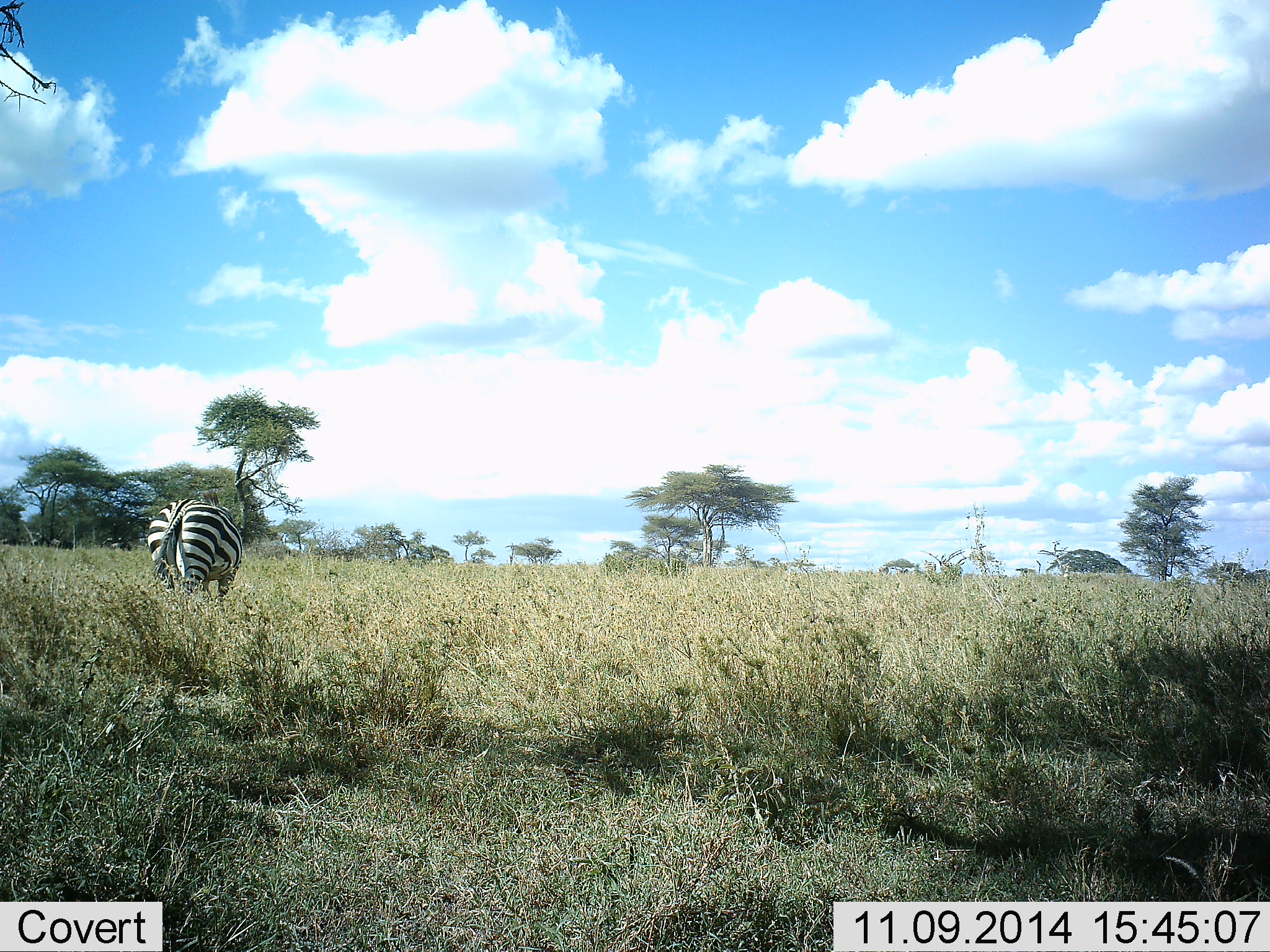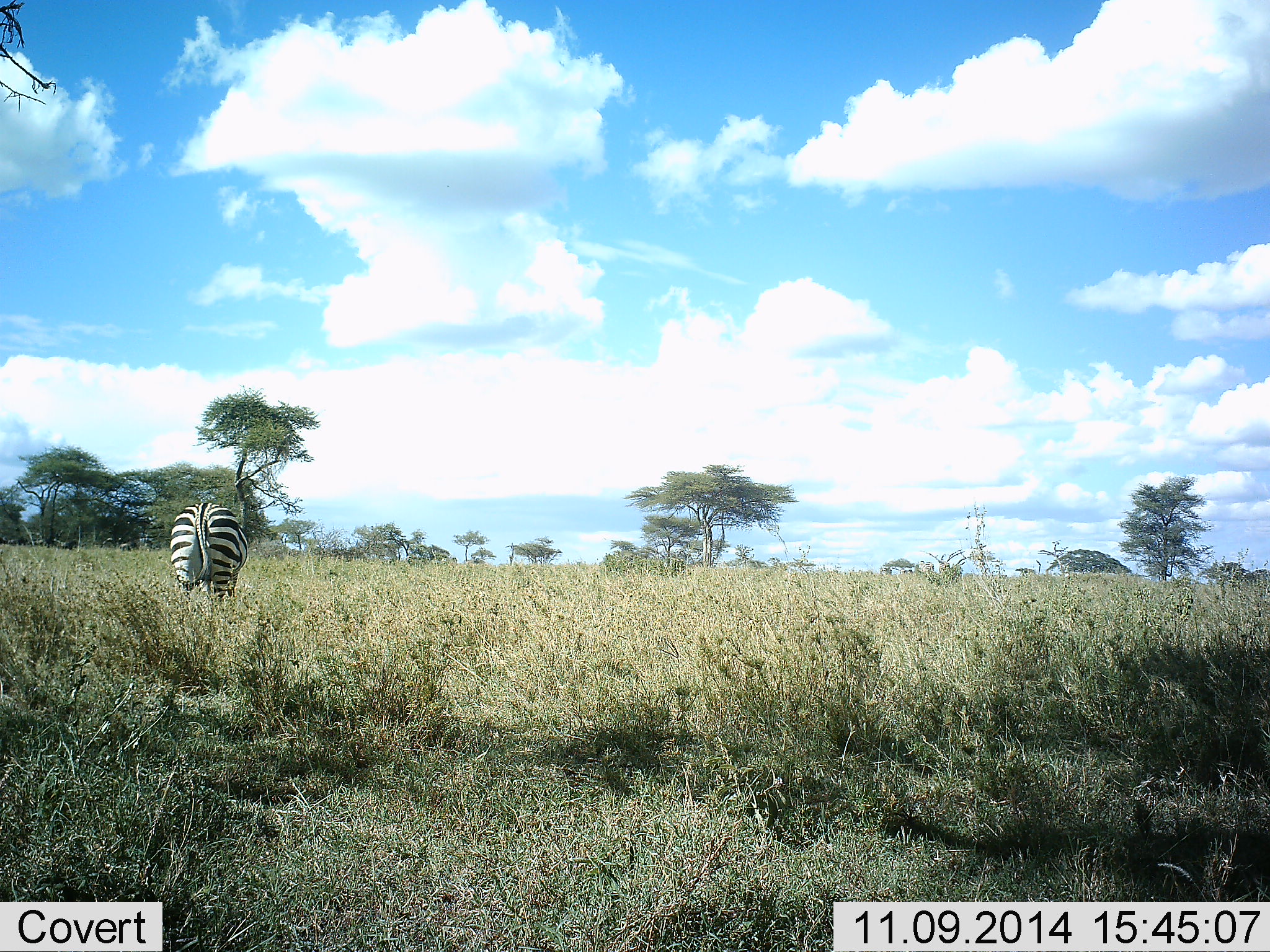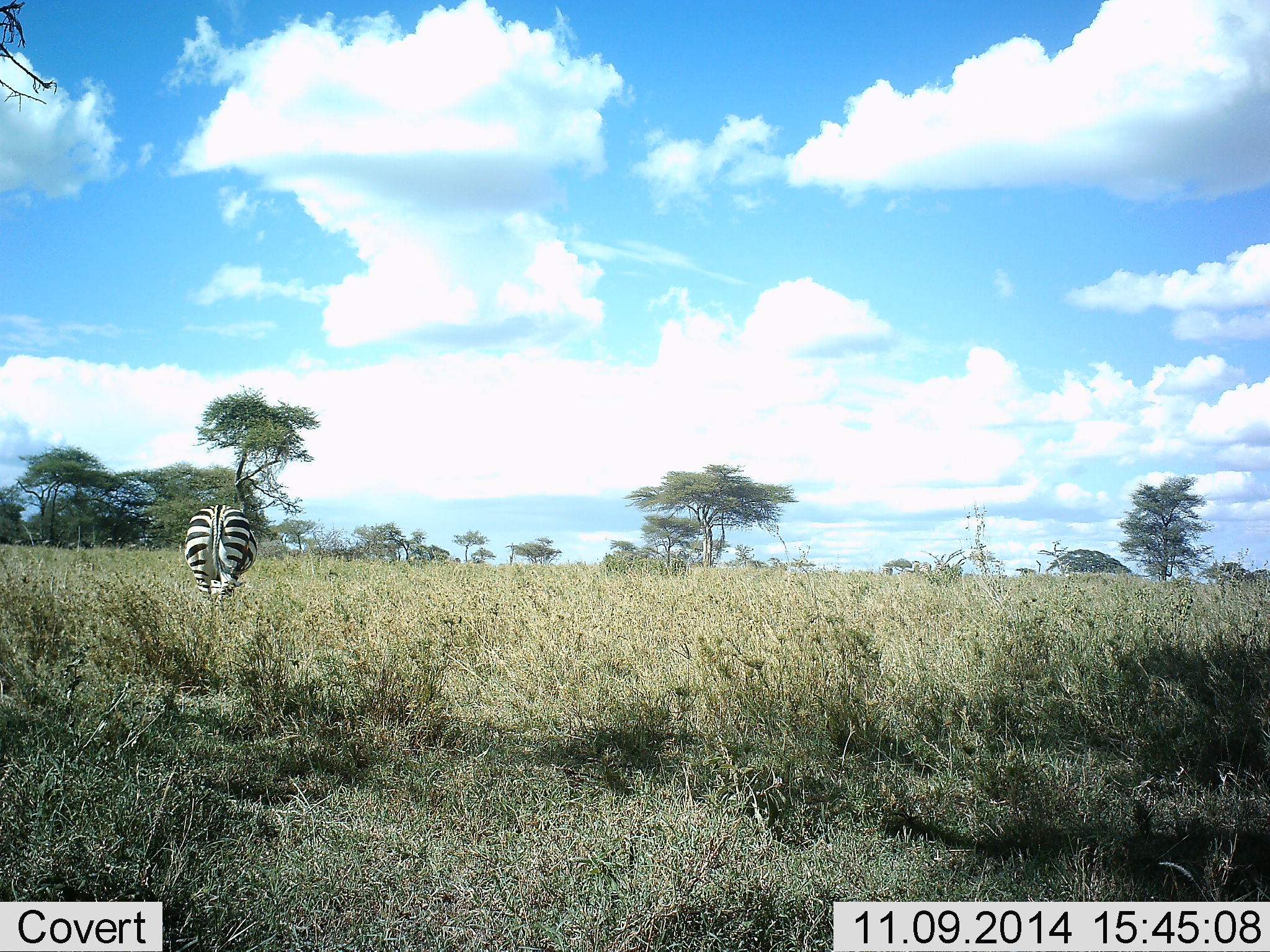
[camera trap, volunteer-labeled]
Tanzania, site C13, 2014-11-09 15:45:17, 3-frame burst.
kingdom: Animalia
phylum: Chordata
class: Mammalia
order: Perissodactyla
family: Equidae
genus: Equus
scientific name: Equus quagga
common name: plains zebra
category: zebra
Zebra (plains zebra) (Equus quagga), count 1. Behavior (volunteer vote fractions): standing 9%, resting 0%, moving 55%, interacting 0%. Young present (vote fraction): 0%. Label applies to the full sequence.